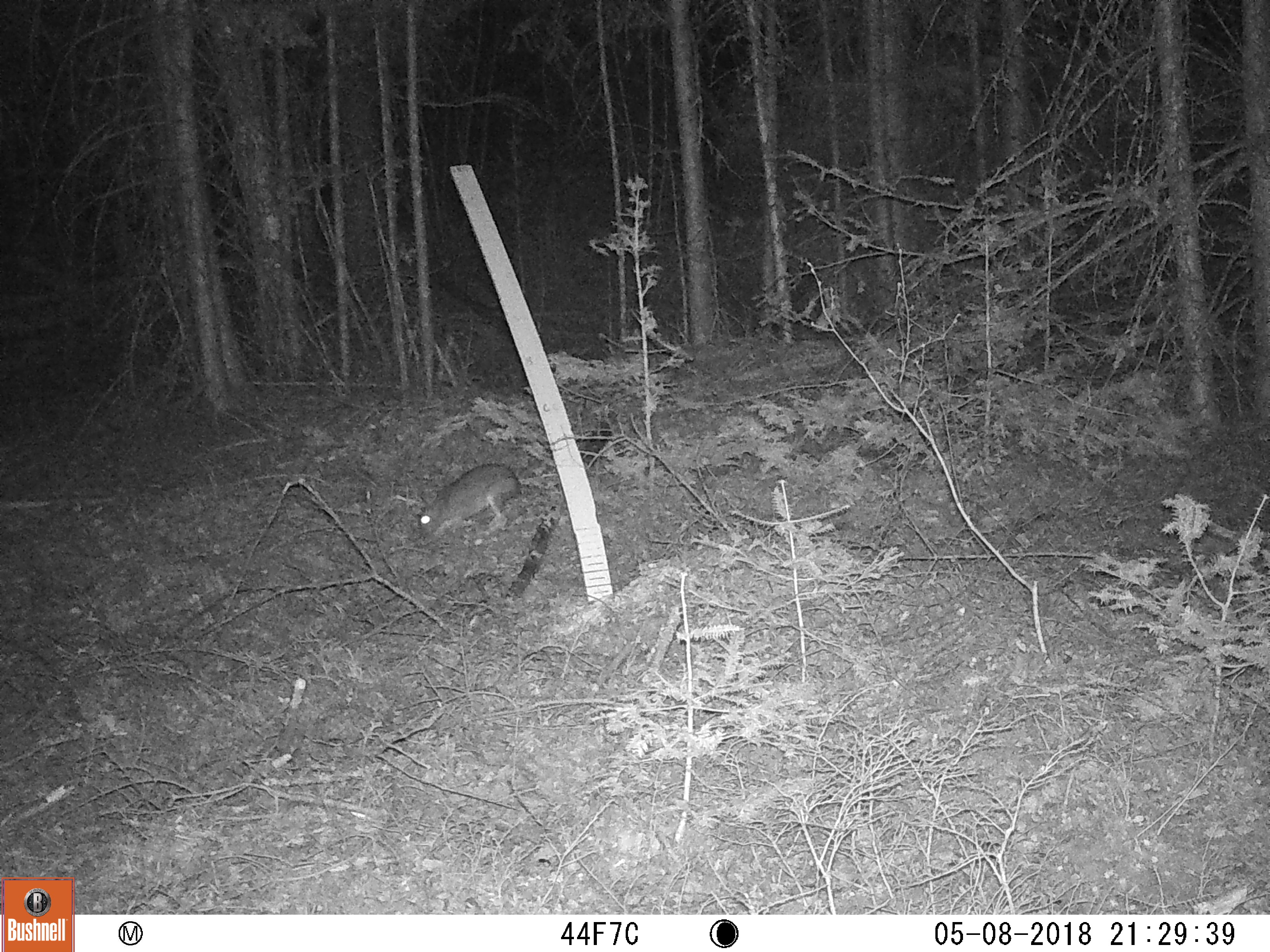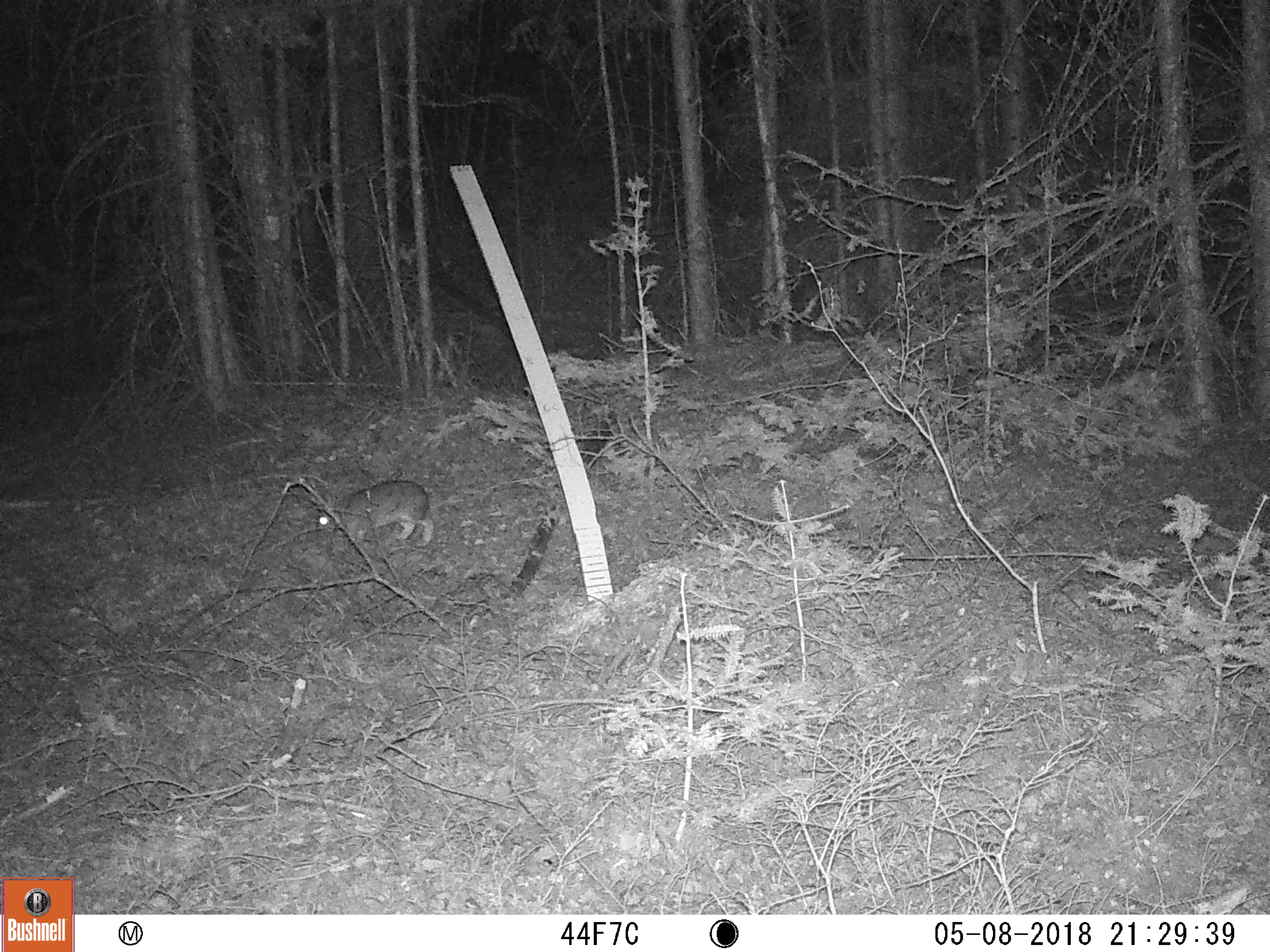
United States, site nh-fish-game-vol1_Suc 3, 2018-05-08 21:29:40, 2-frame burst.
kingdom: Animalia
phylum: Chordata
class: Mammalia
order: Lagomorpha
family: Leporidae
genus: Lepus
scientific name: Lepus americanus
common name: snowshoe hare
Snowshoe hare (Lepus americanus).